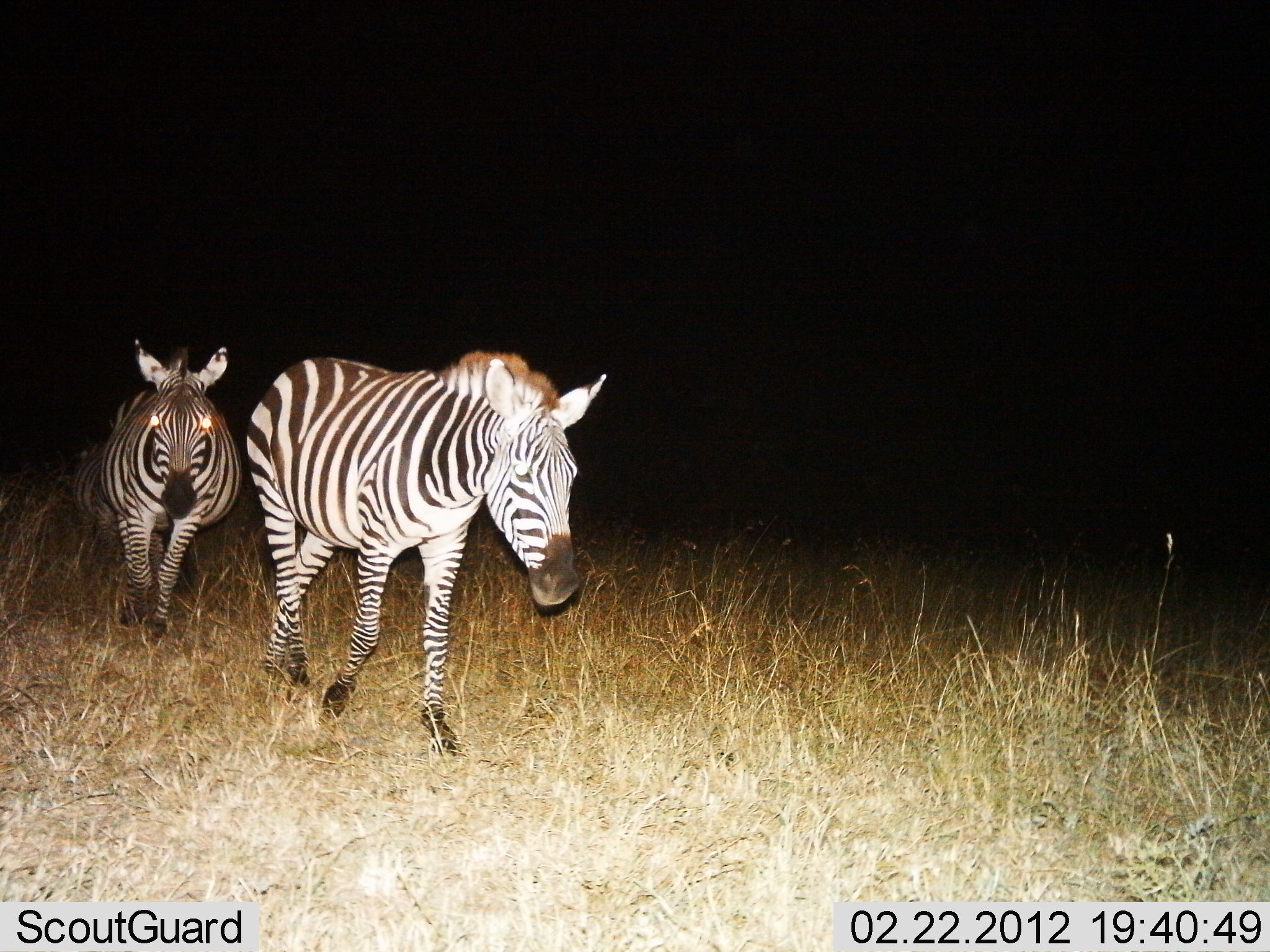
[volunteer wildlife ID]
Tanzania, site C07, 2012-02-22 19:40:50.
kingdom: Animalia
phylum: Chordata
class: Mammalia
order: Perissodactyla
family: Equidae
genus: Equus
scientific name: Equus quagga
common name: plains zebra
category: zebra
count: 2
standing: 14%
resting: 0%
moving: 86%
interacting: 0%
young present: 0%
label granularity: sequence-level